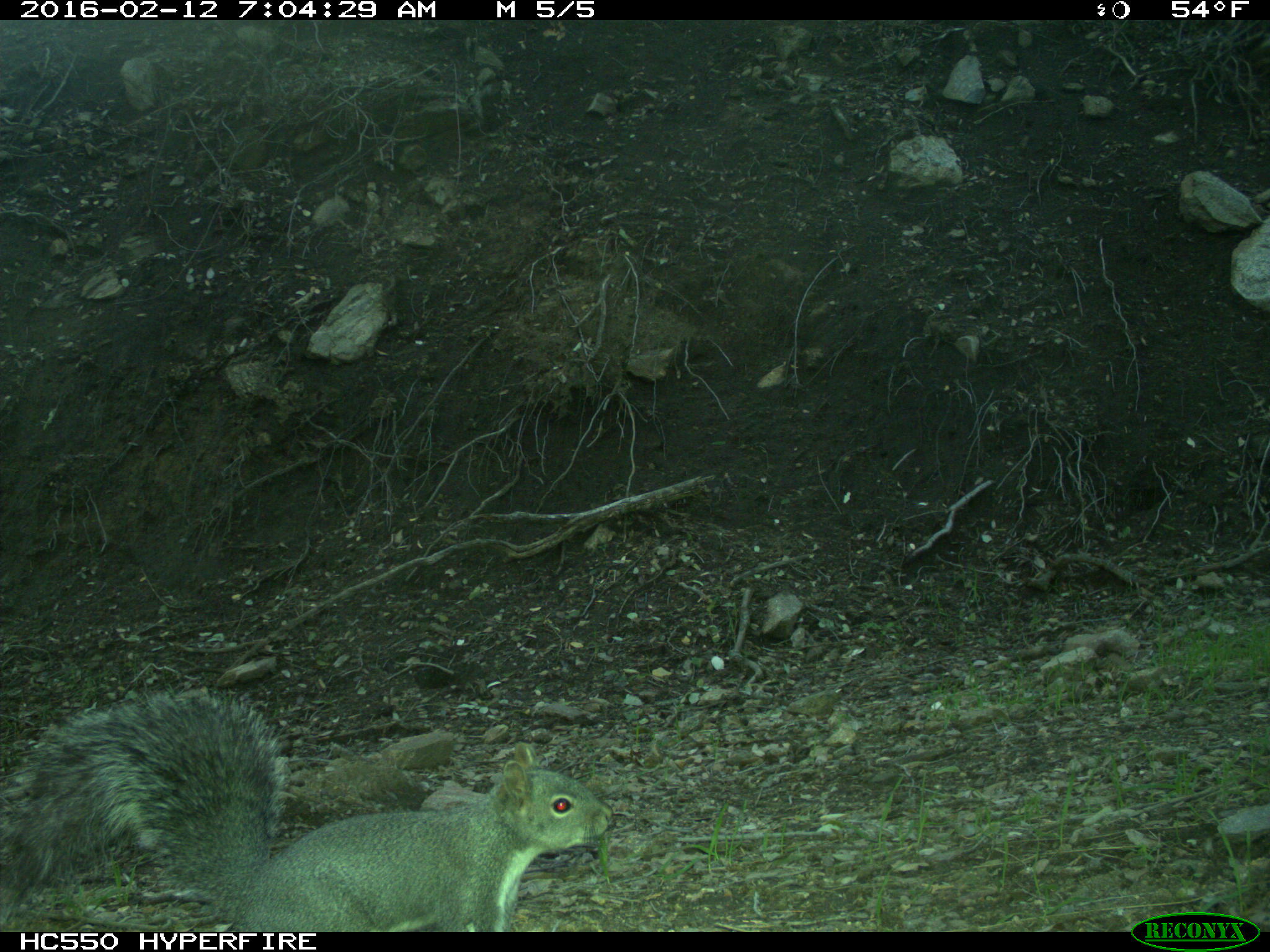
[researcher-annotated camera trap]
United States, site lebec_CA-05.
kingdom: Animalia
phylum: Chordata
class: Mammalia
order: Rodentia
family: Sciuridae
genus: Sciurus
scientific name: Sciurus carolinensis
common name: eastern gray squirrel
Sciurus carolinensis (eastern gray squirrel).